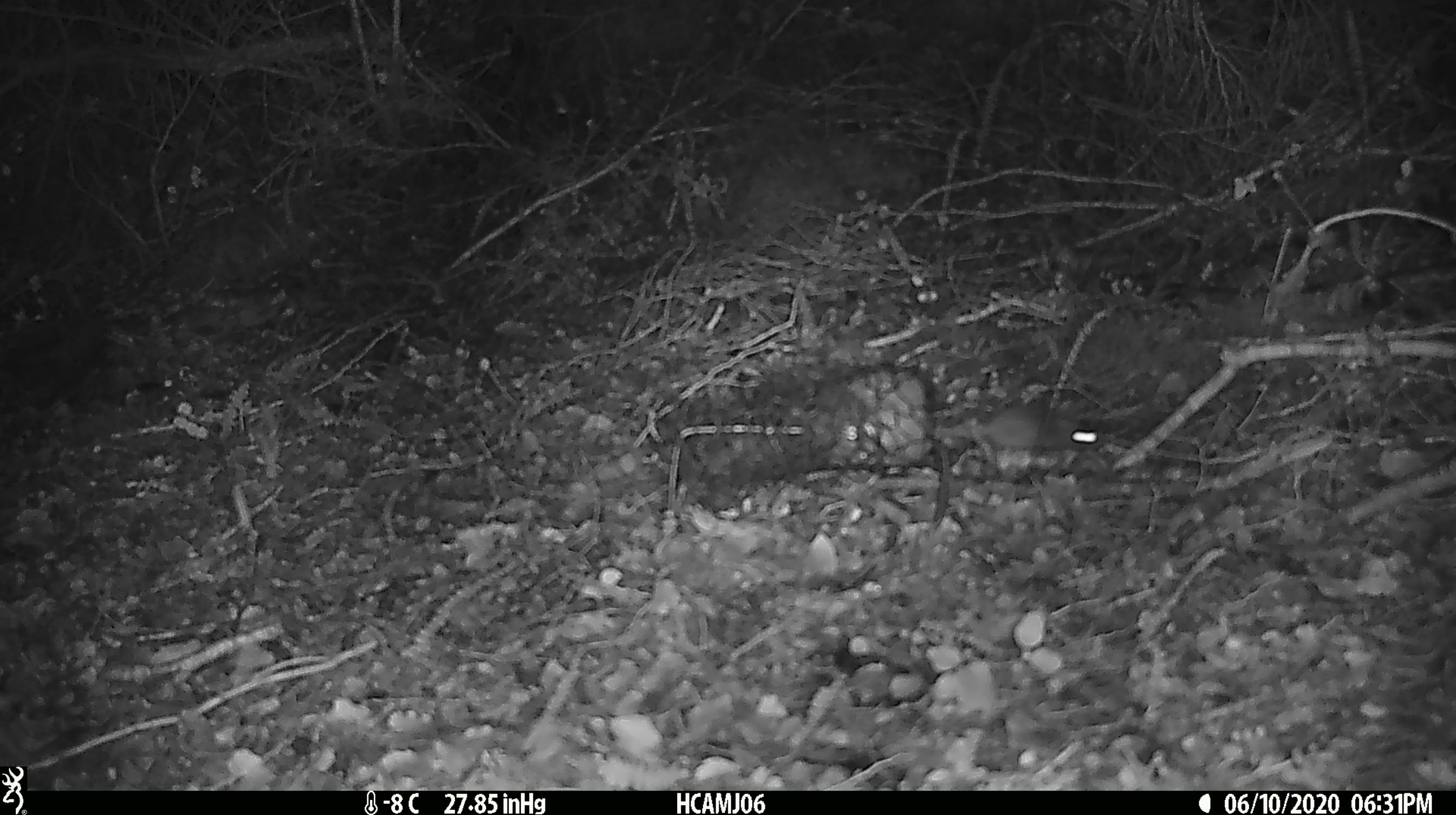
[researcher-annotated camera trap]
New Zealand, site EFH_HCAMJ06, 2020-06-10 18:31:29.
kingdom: Animalia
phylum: Chordata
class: Mammalia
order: Rodentia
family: Muridae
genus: Mus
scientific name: Mus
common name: mouse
Mouse (Mus).